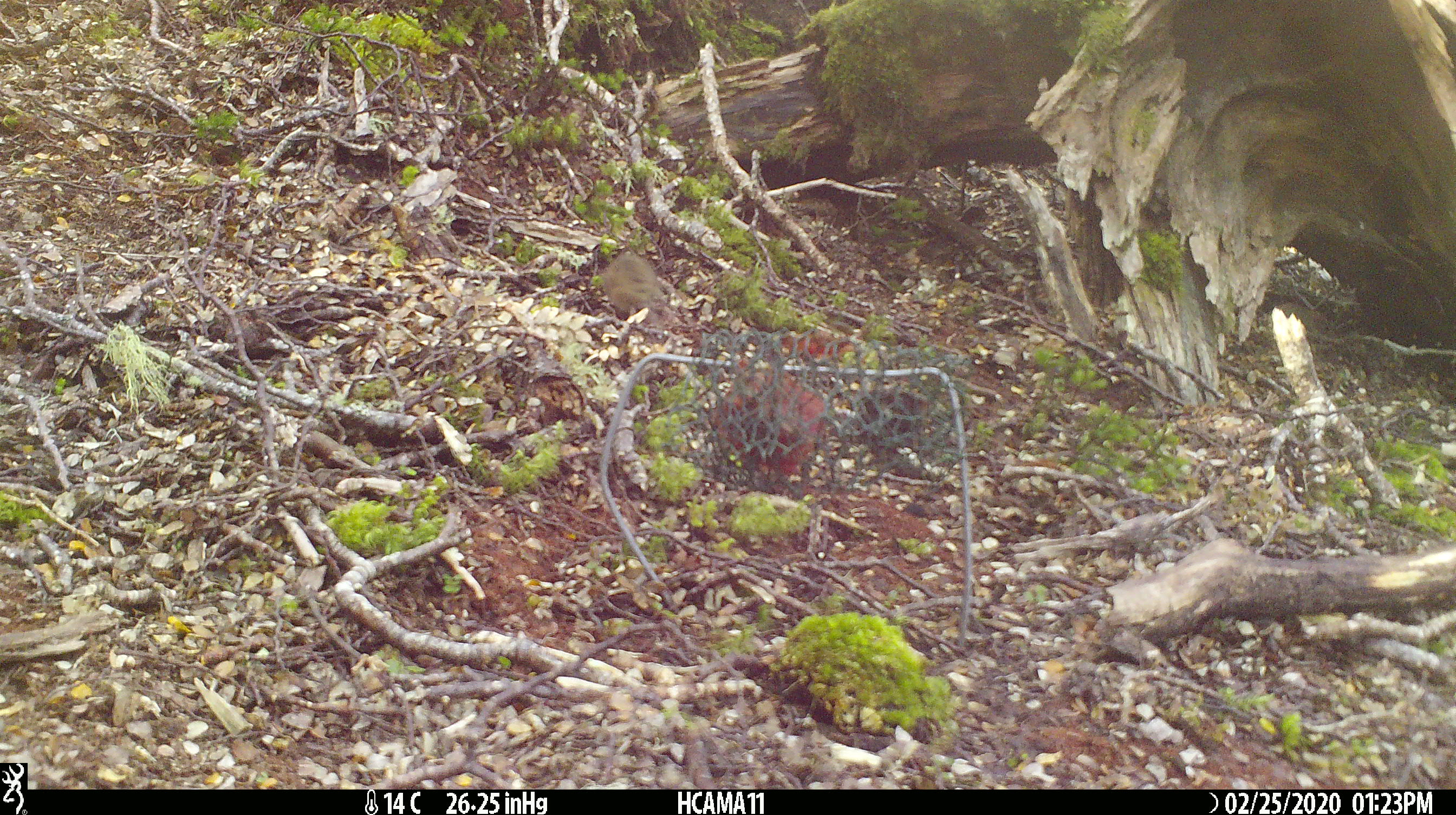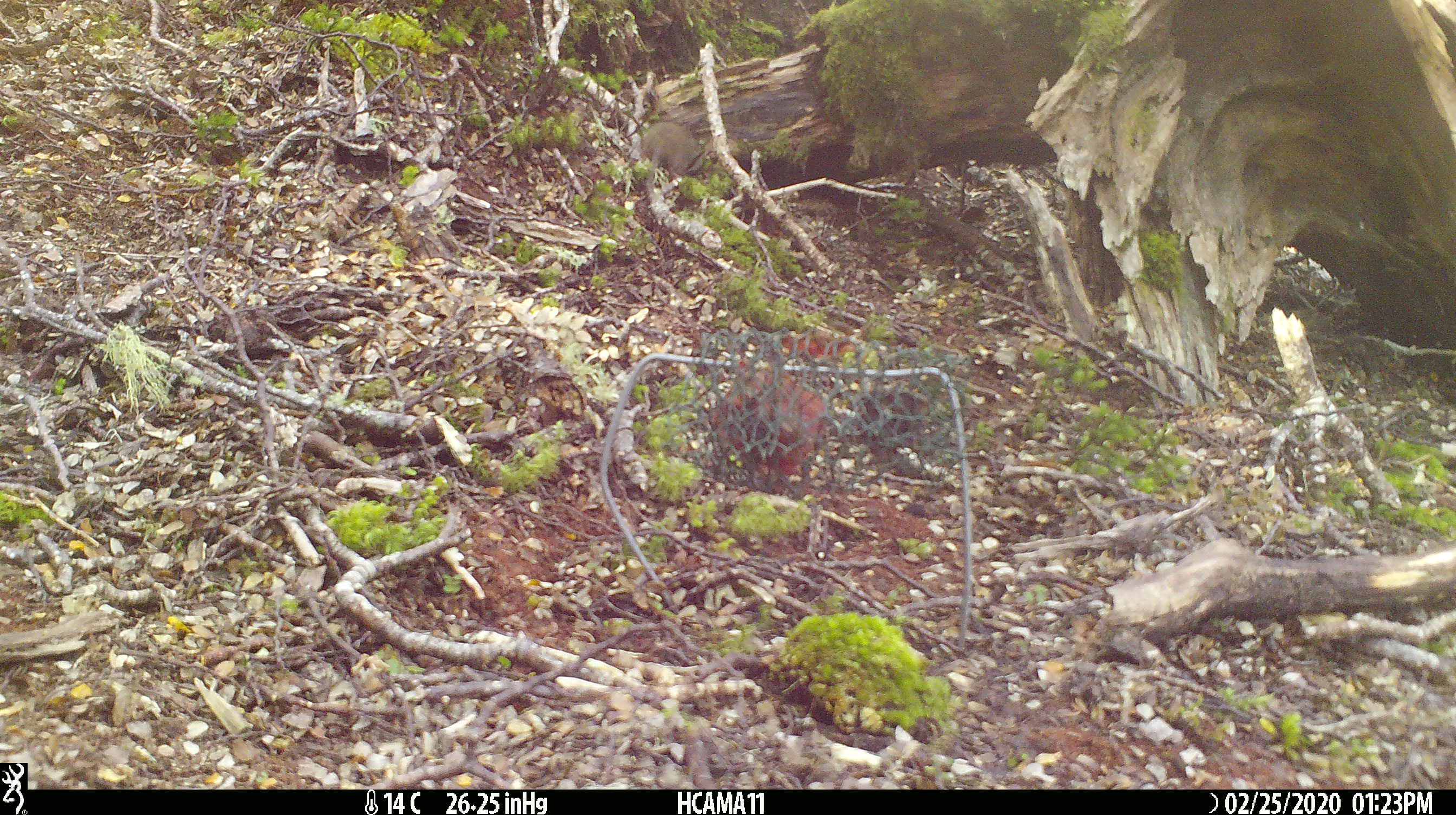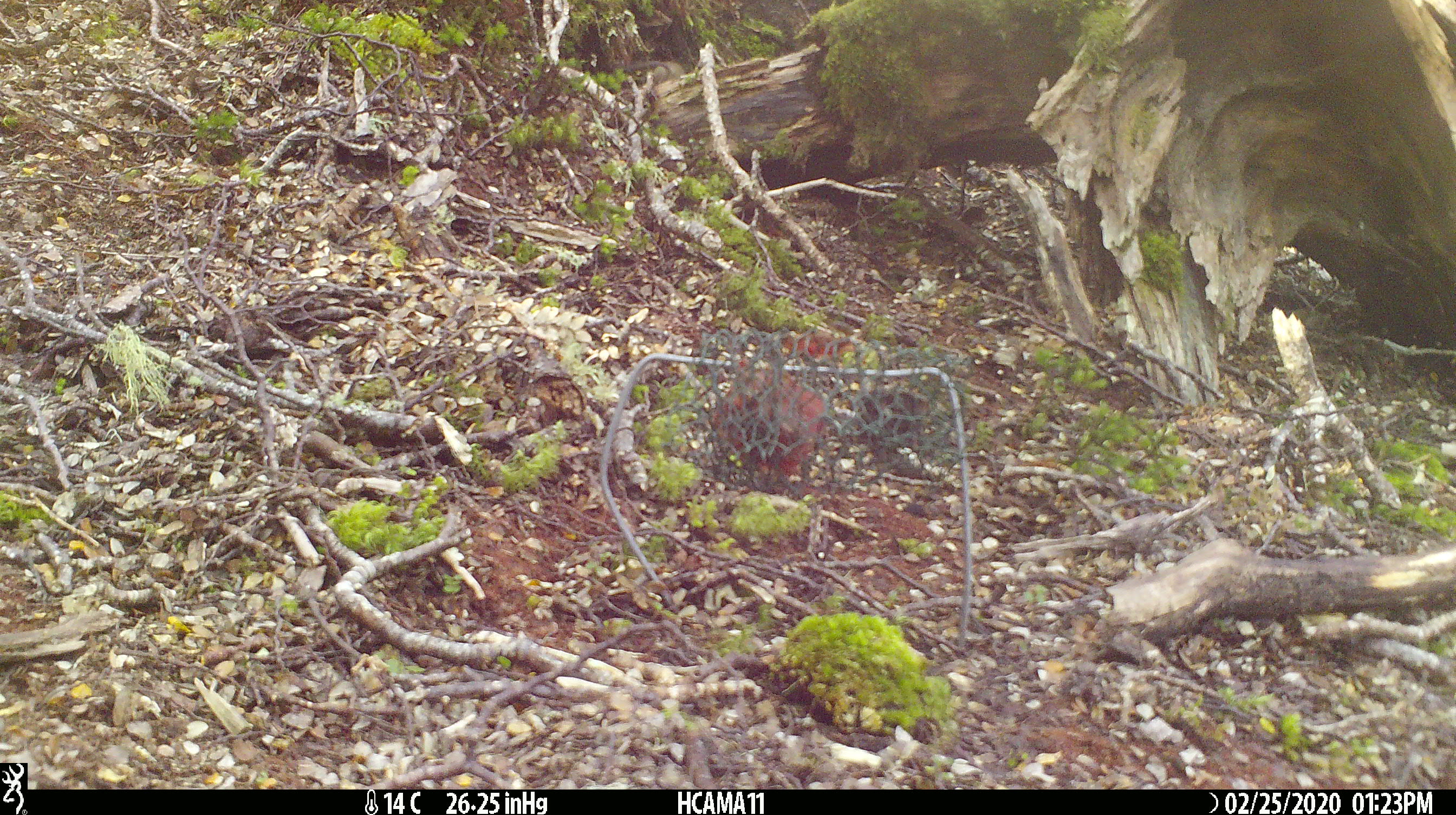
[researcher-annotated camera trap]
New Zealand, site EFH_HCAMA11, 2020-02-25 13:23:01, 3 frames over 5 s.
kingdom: Animalia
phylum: Chordata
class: Mammalia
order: Rodentia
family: Muridae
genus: Mus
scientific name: Mus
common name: mouse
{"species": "mouse (Mus)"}